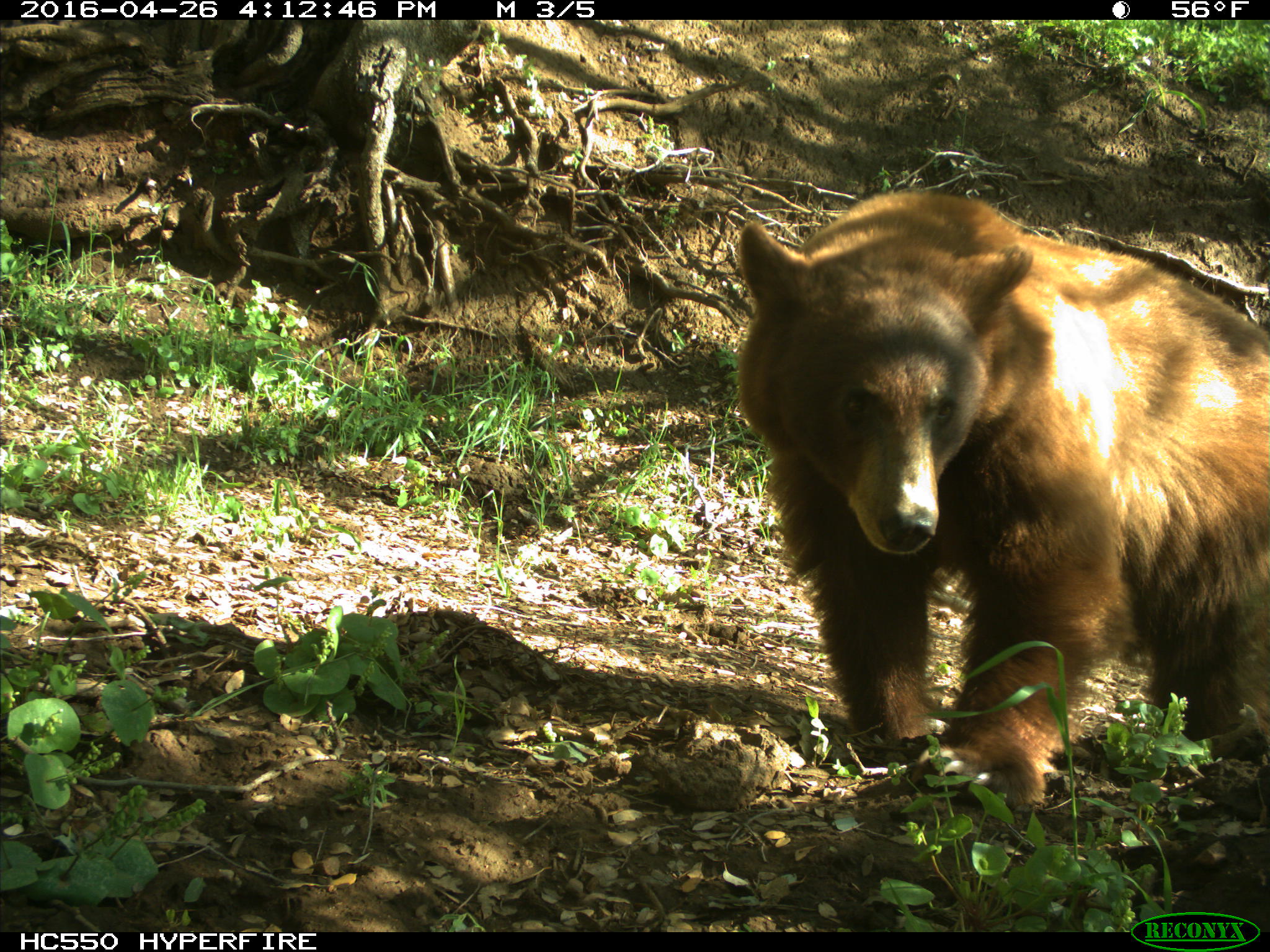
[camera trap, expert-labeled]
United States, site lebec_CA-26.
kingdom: Animalia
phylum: Chordata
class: Mammalia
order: Carnivora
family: Ursidae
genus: Ursus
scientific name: Ursus americanus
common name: american black bear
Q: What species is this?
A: Ursus americanus (american black bear).